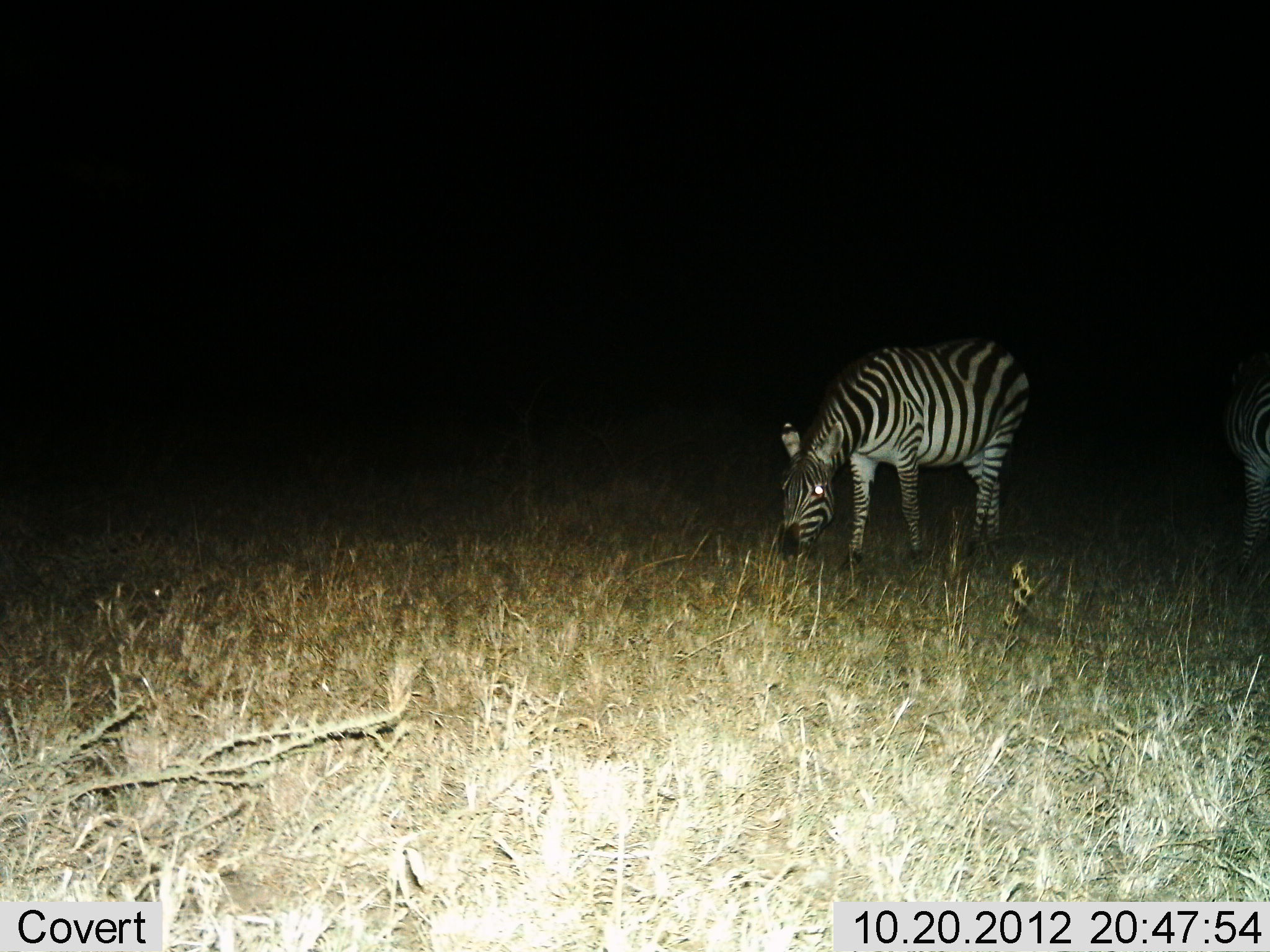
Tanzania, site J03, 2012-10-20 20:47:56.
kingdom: Animalia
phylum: Chordata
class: Mammalia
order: Perissodactyla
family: Equidae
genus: Equus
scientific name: Equus quagga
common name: plains zebra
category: zebra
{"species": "zebra (plains zebra) (Equus quagga)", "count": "2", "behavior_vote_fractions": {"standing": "40%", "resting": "0%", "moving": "0%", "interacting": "0%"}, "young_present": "0%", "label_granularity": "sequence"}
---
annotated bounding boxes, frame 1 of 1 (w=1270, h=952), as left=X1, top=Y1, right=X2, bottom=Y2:
animal: left=780, top=338, right=1032, bottom=569; left=1222, top=350, right=1270, bottom=580